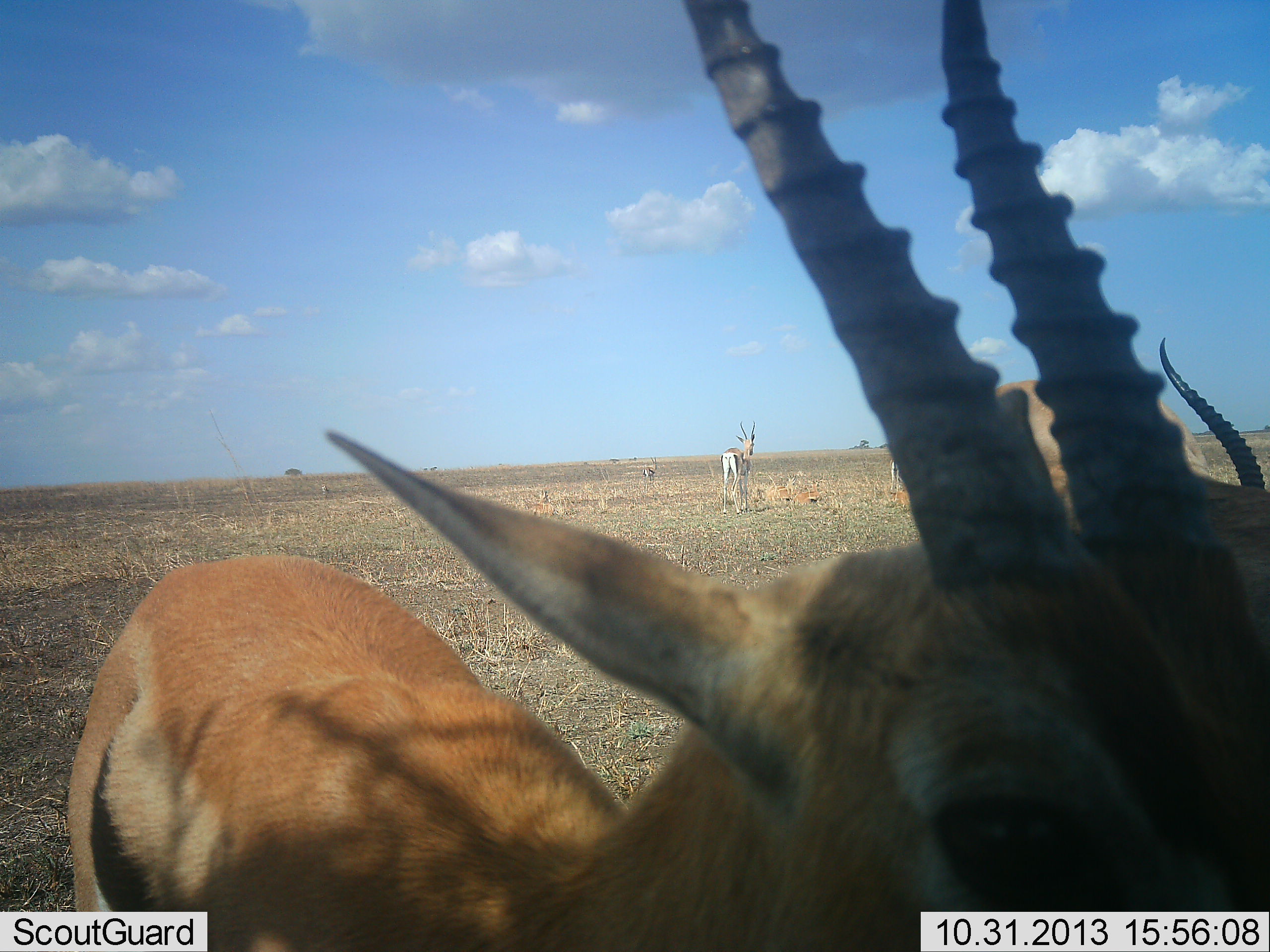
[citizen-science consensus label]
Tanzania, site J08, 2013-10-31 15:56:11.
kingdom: Animalia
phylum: Chordata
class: Mammalia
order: Artiodactyla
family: Bovidae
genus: Eudorcas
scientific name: Eudorcas thomsonii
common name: thomson's gazelle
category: gazellethomsons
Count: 3.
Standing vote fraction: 93%.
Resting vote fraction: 0%.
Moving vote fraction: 7%.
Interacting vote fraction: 0%.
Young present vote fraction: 0%.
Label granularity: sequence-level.